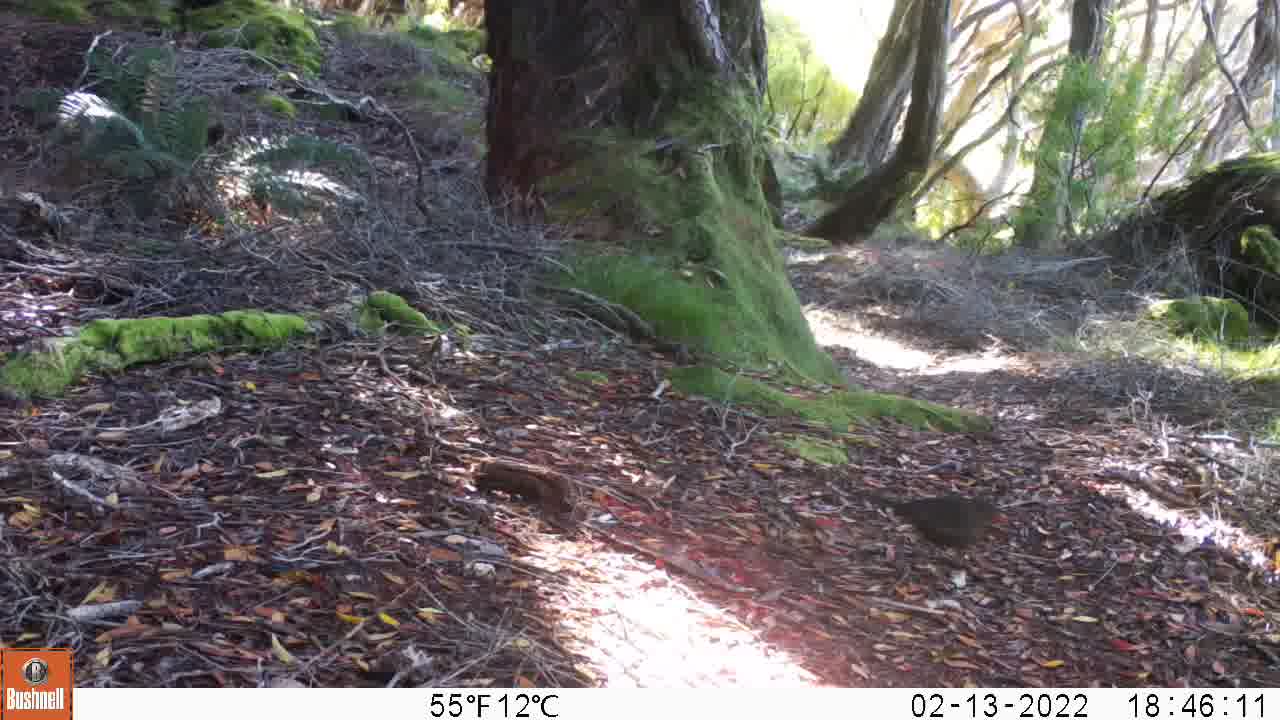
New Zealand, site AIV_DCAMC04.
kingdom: Animalia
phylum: Chordata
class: Aves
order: Passeriformes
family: Turdidae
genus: Turdus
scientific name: Turdus merula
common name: eurasian blackbird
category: blackbird